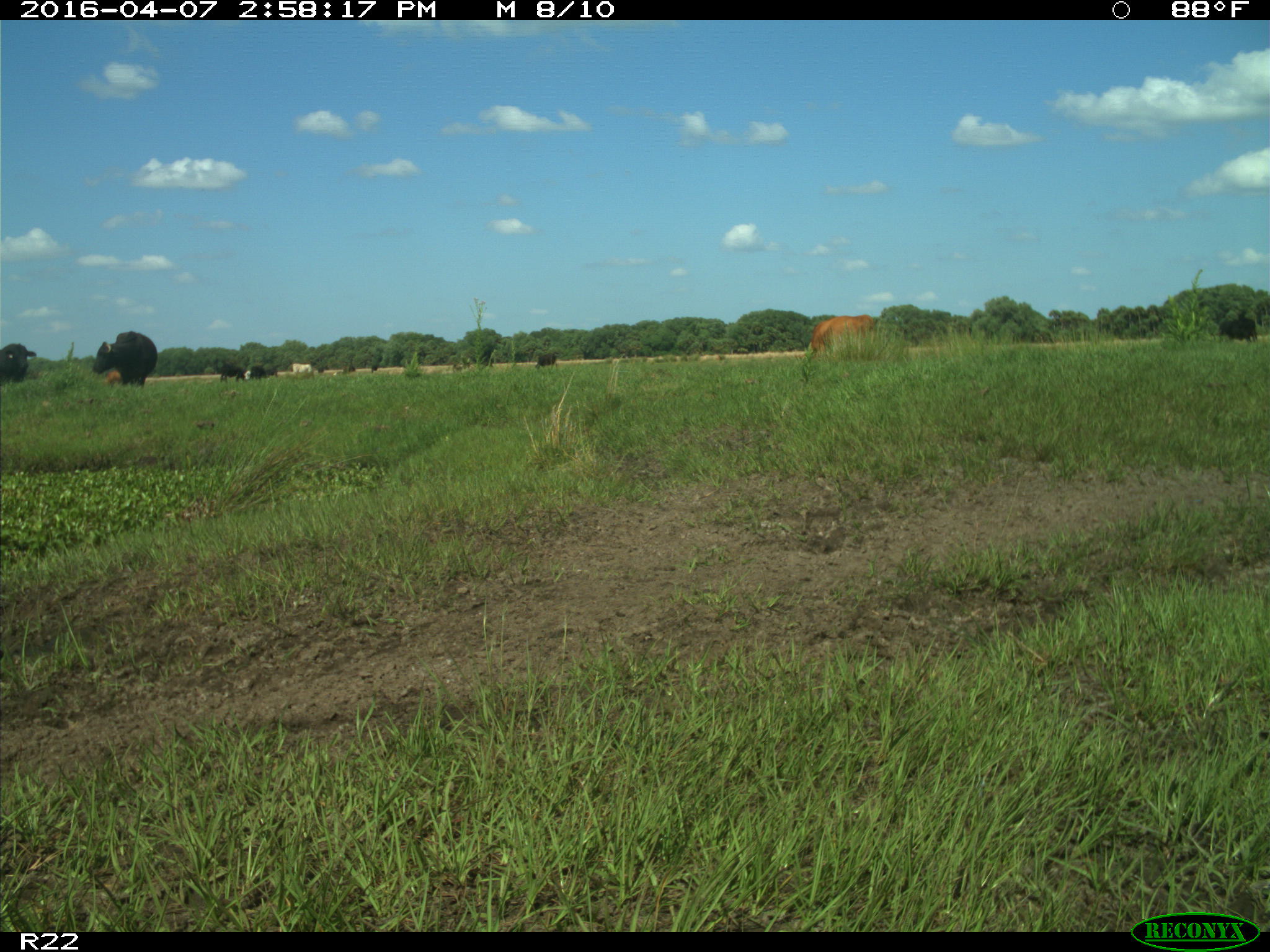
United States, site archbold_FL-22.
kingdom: Animalia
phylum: Chordata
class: Mammalia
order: Artiodactyla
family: Bovidae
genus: Bos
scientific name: Bos taurus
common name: domestic cow